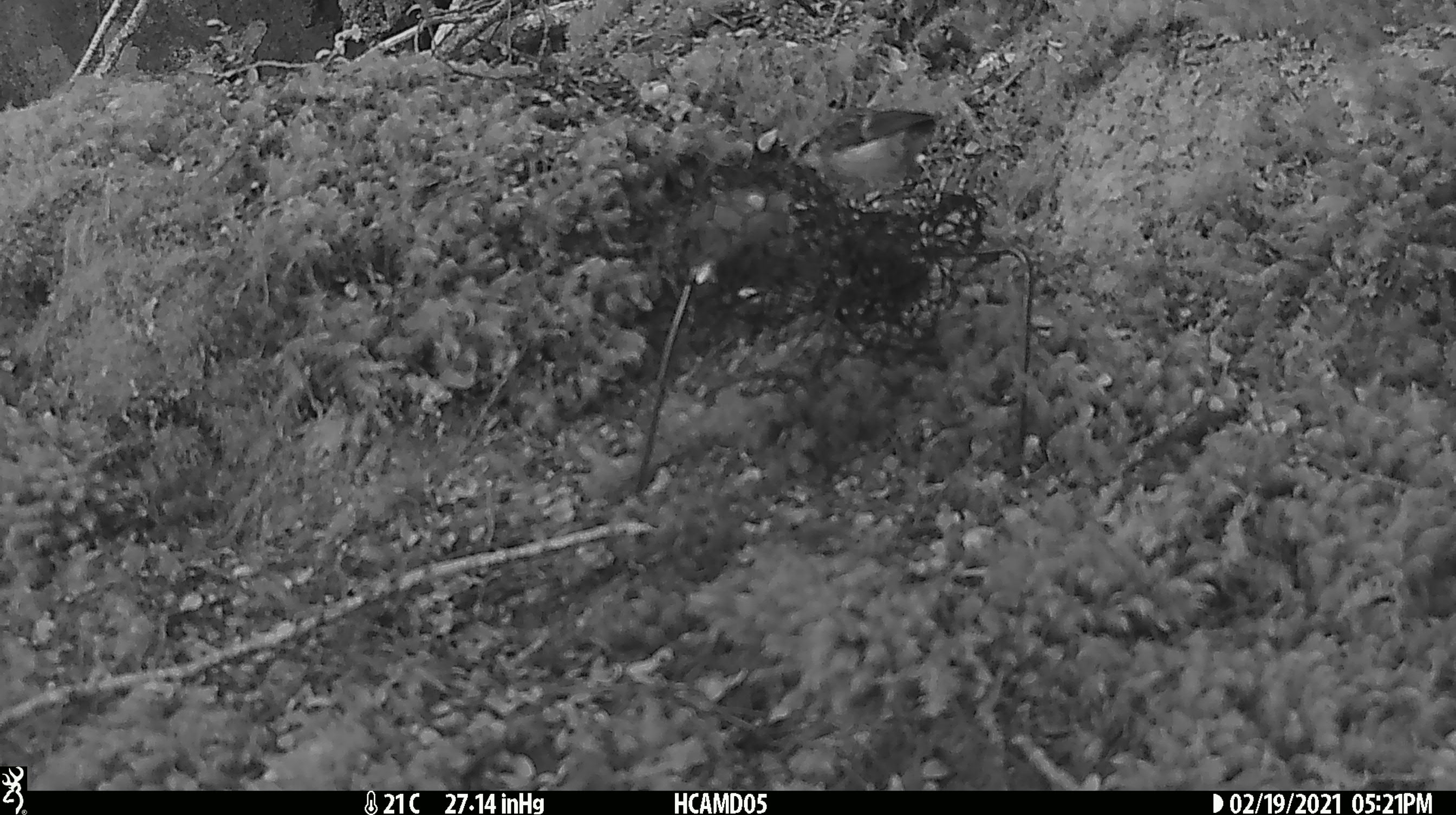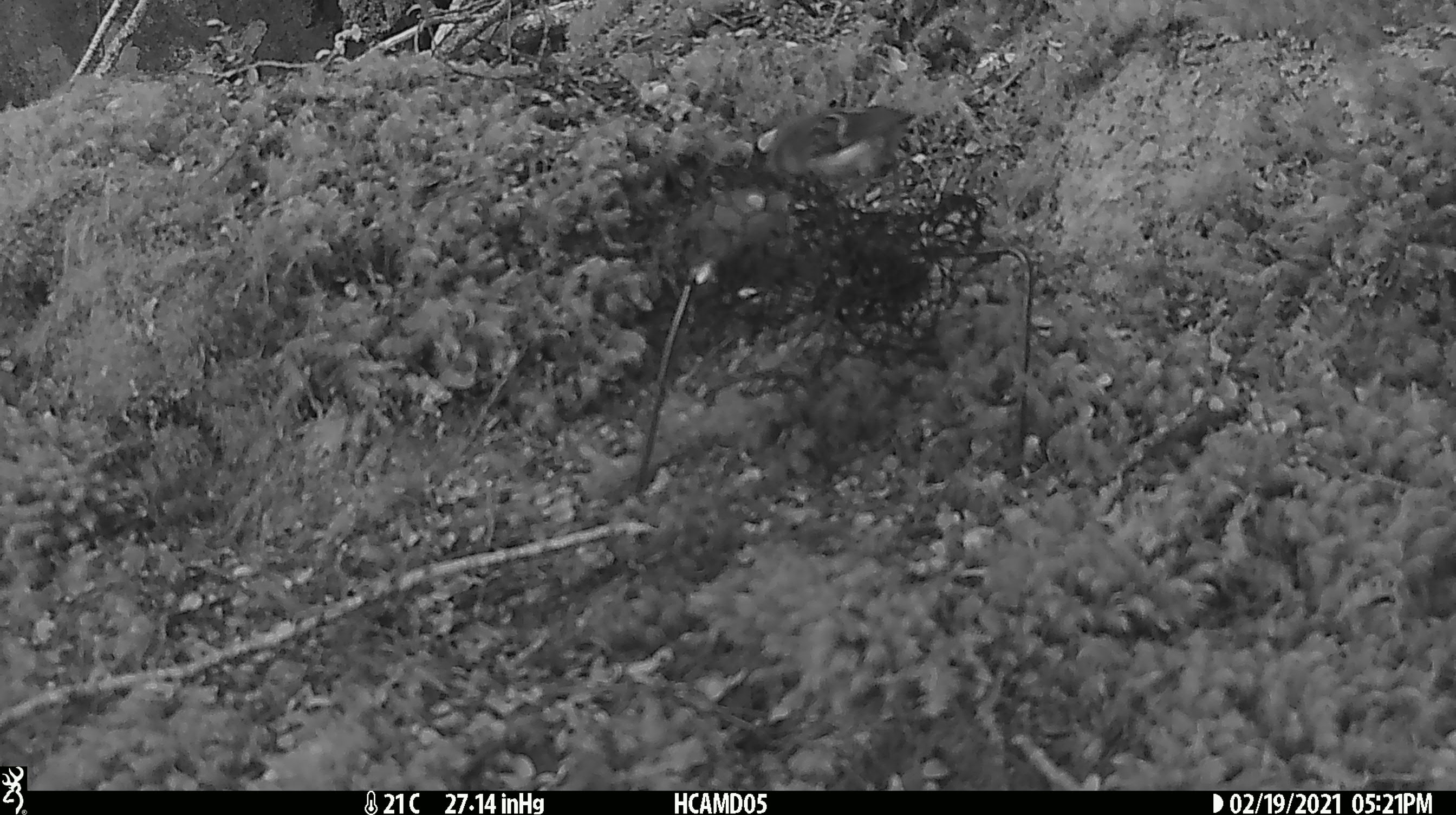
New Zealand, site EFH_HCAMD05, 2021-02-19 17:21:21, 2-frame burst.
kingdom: Animalia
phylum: Chordata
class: Aves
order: Passeriformes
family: Acanthisittidae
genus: Acanthisitta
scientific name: Acanthisitta chloris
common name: rifleman